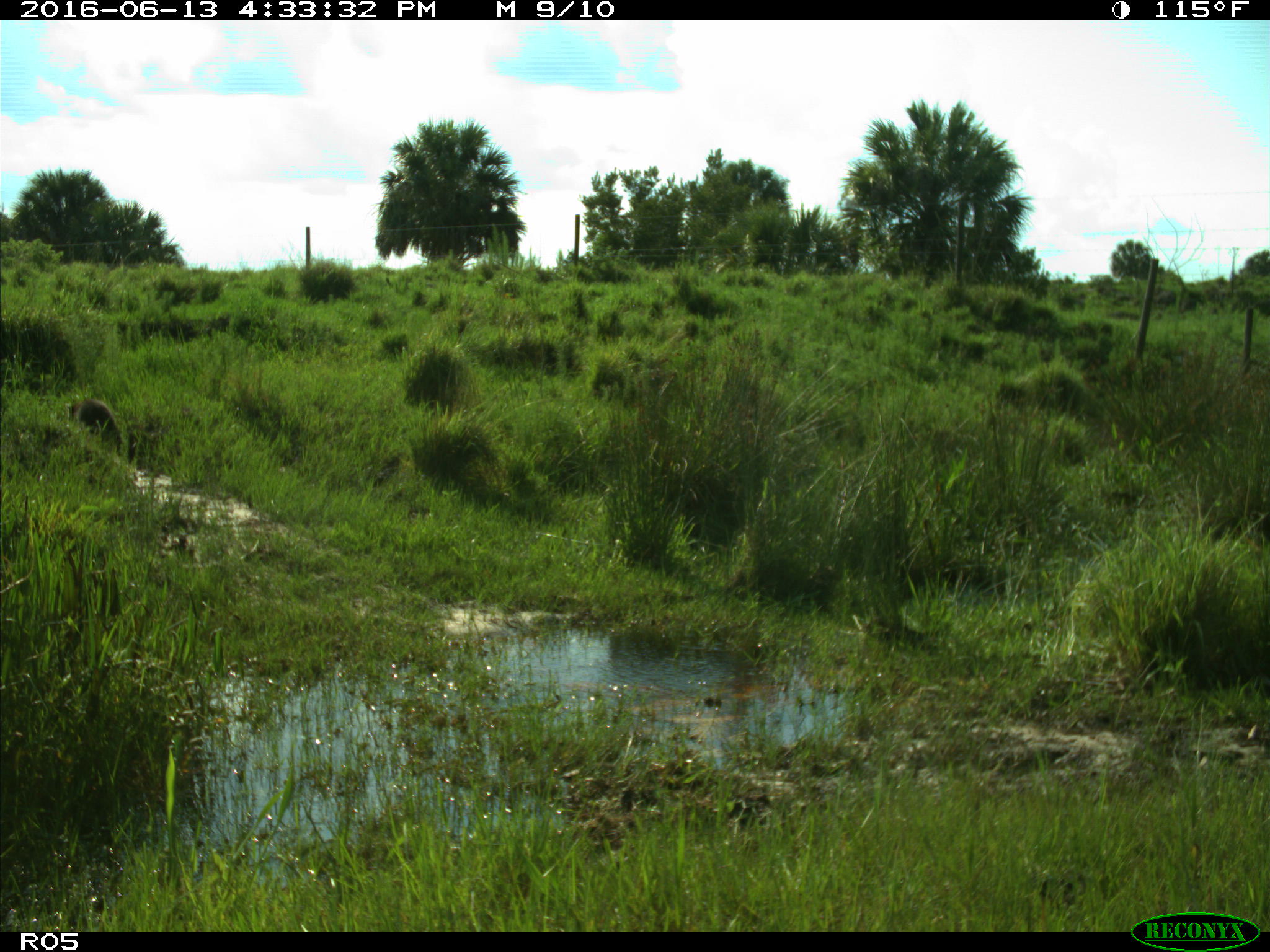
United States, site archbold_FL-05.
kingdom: Animalia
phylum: Chordata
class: Mammalia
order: Carnivora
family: Procyonidae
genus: Procyon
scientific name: Procyon lotor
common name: common raccoon